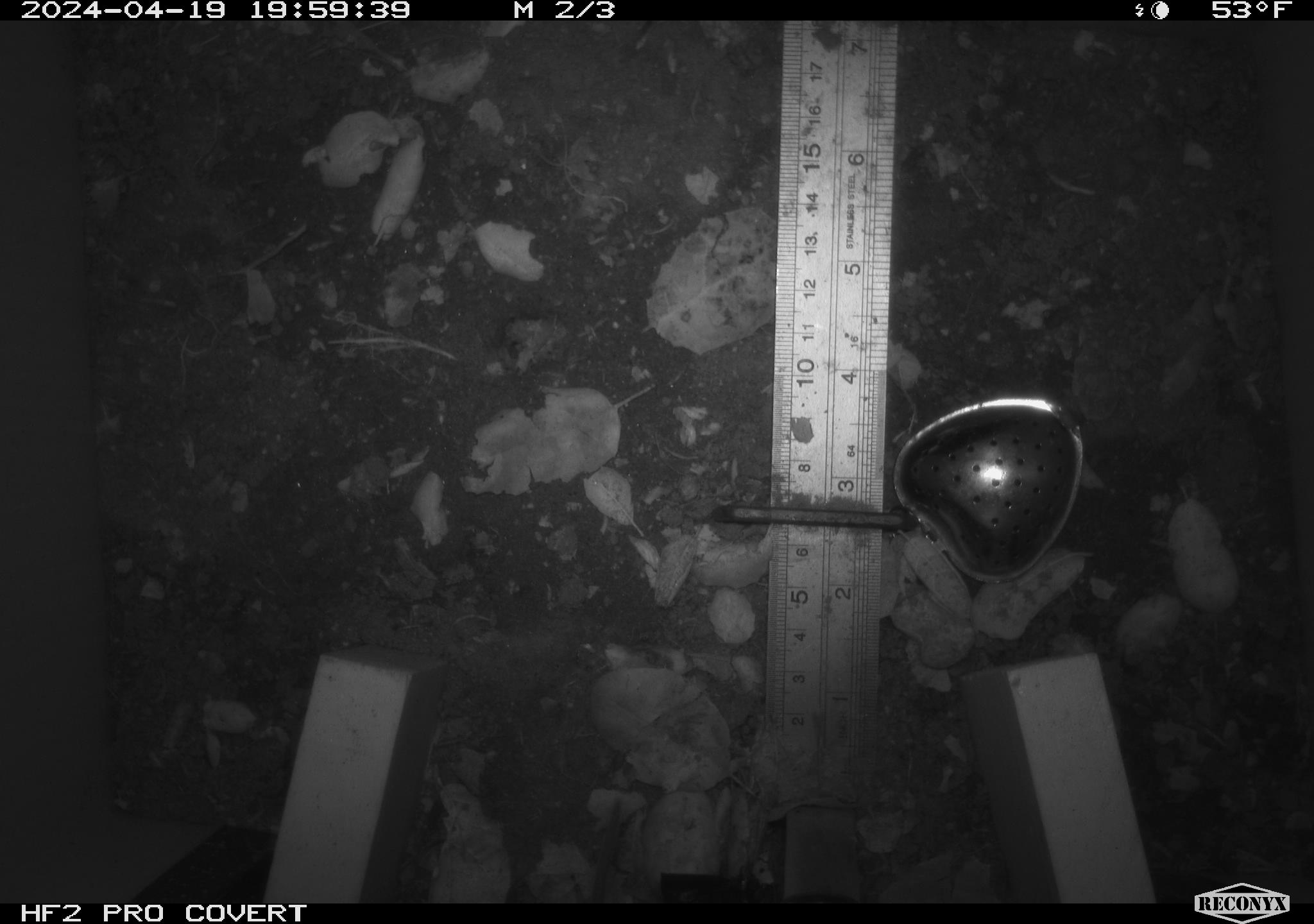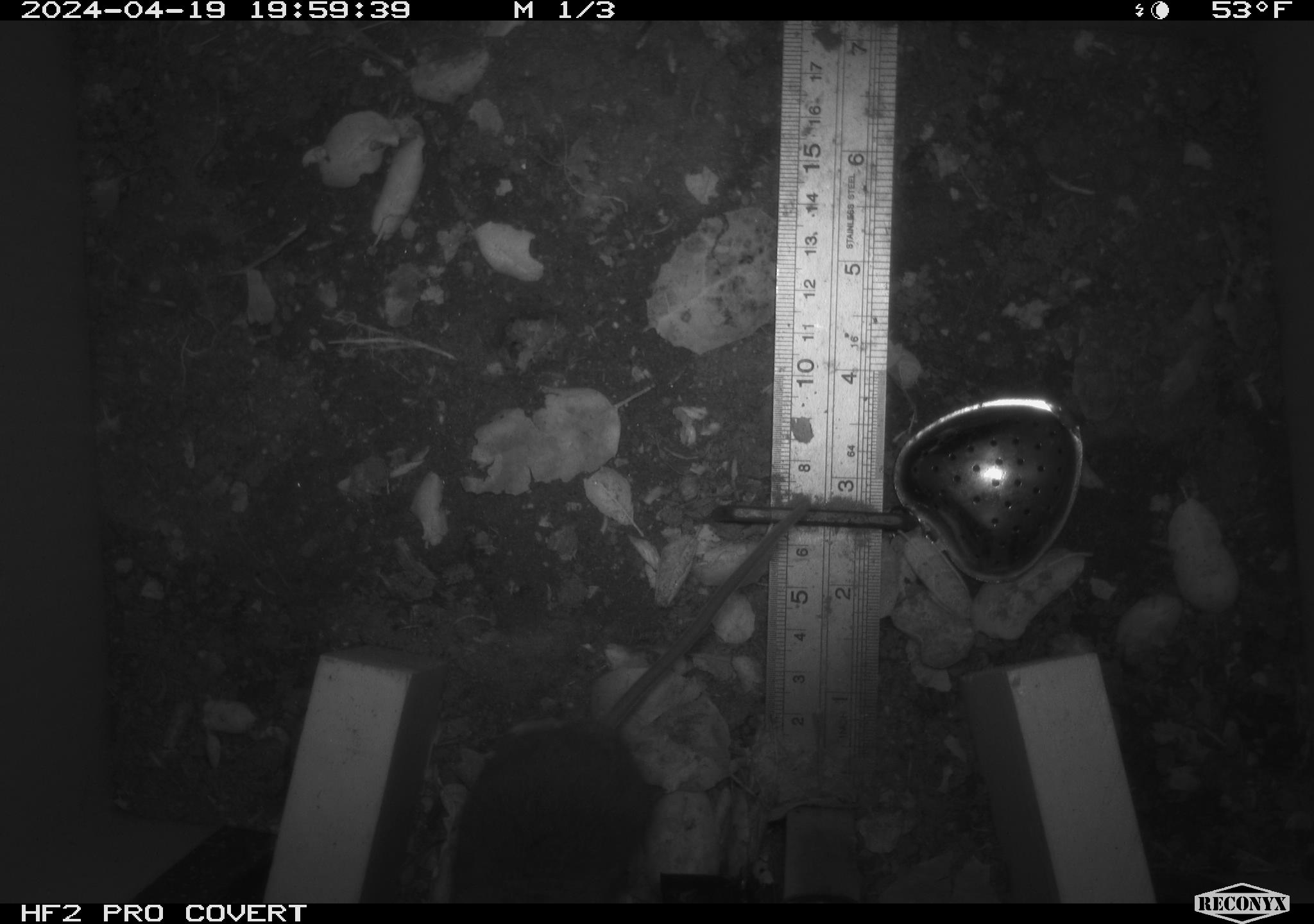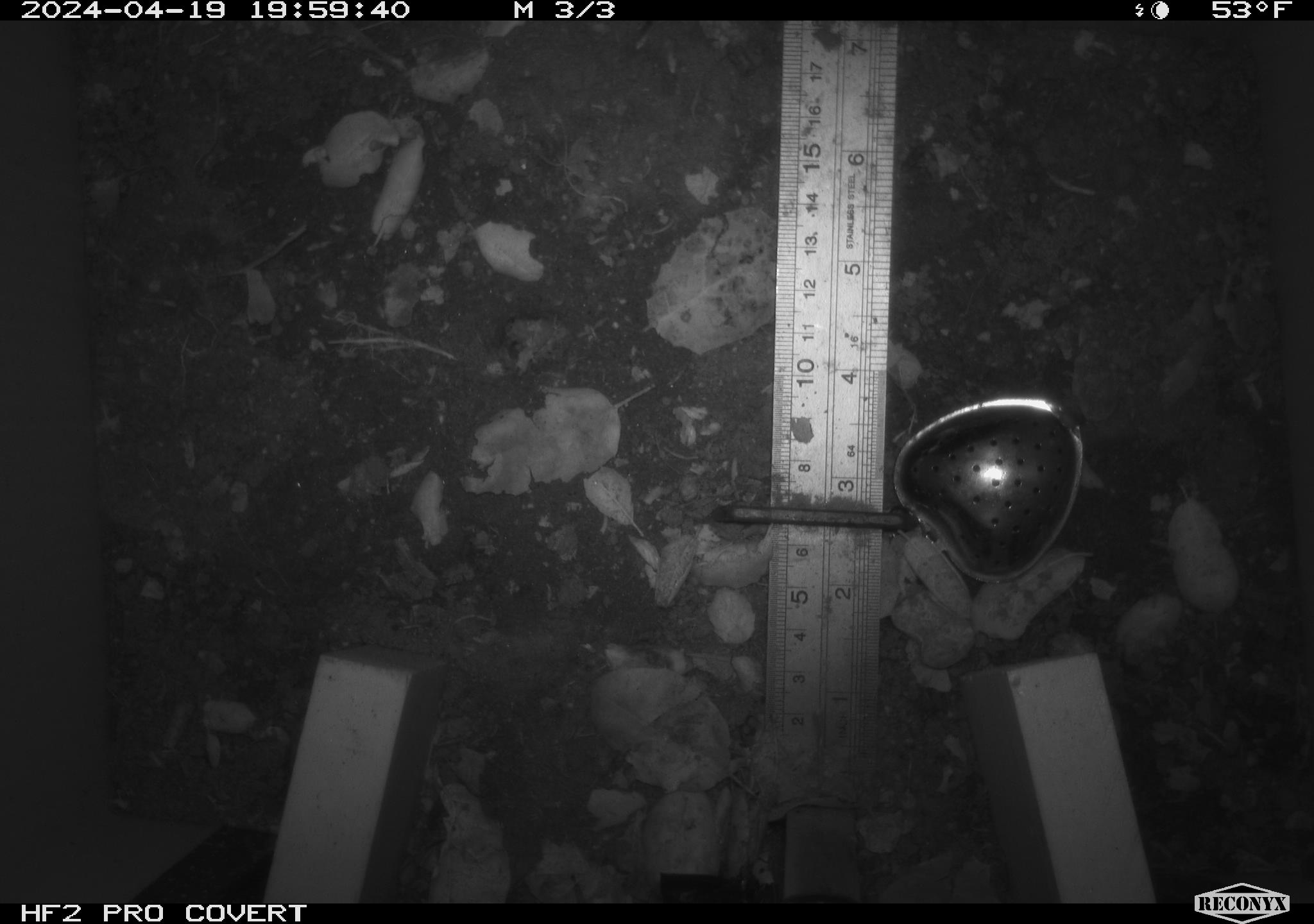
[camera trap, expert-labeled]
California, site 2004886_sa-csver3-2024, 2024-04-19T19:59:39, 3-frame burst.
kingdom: Animalia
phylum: Chordata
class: Mammalia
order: Rodentia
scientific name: Rodentia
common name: rodent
Rodent (Rodentia).